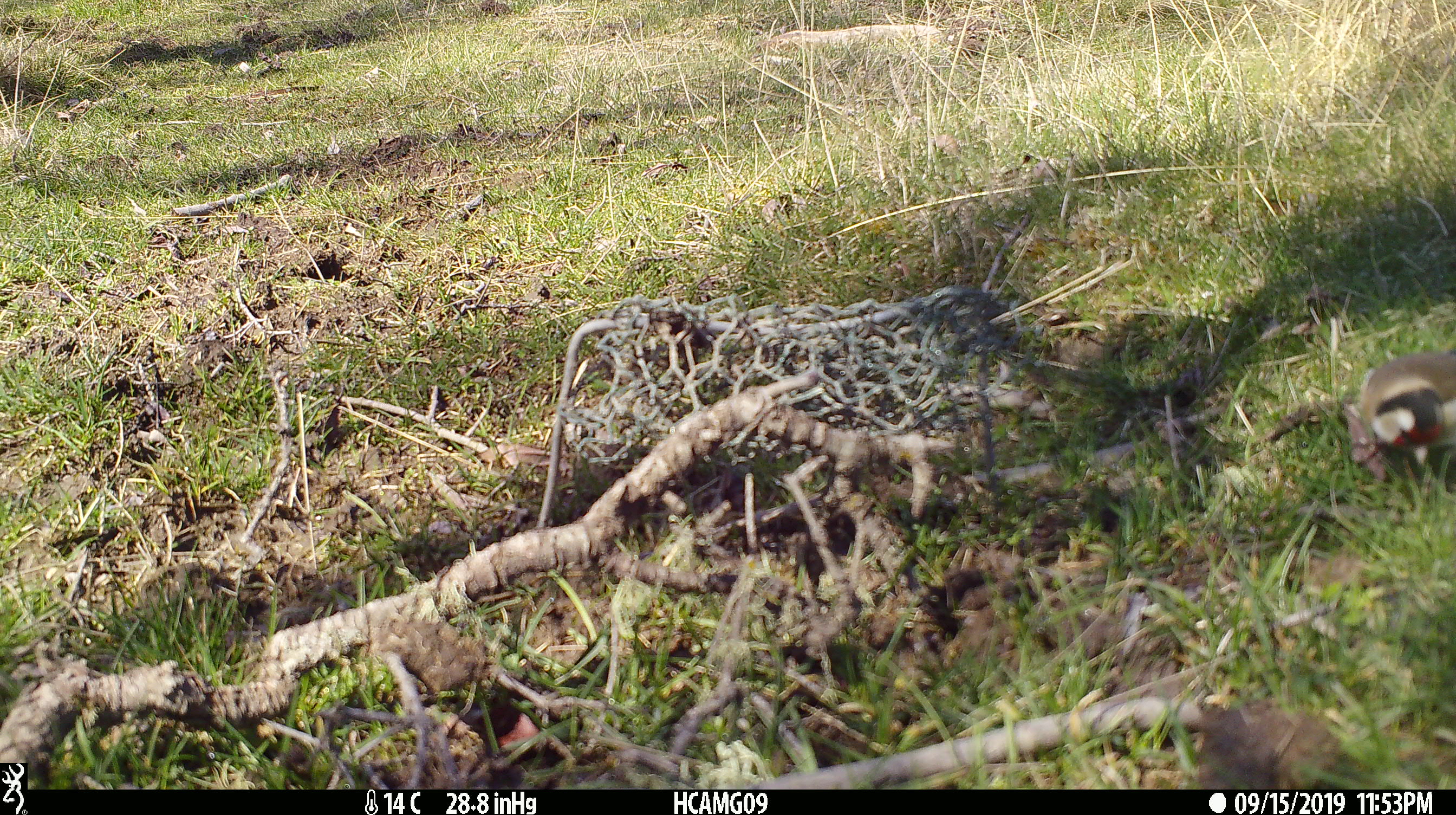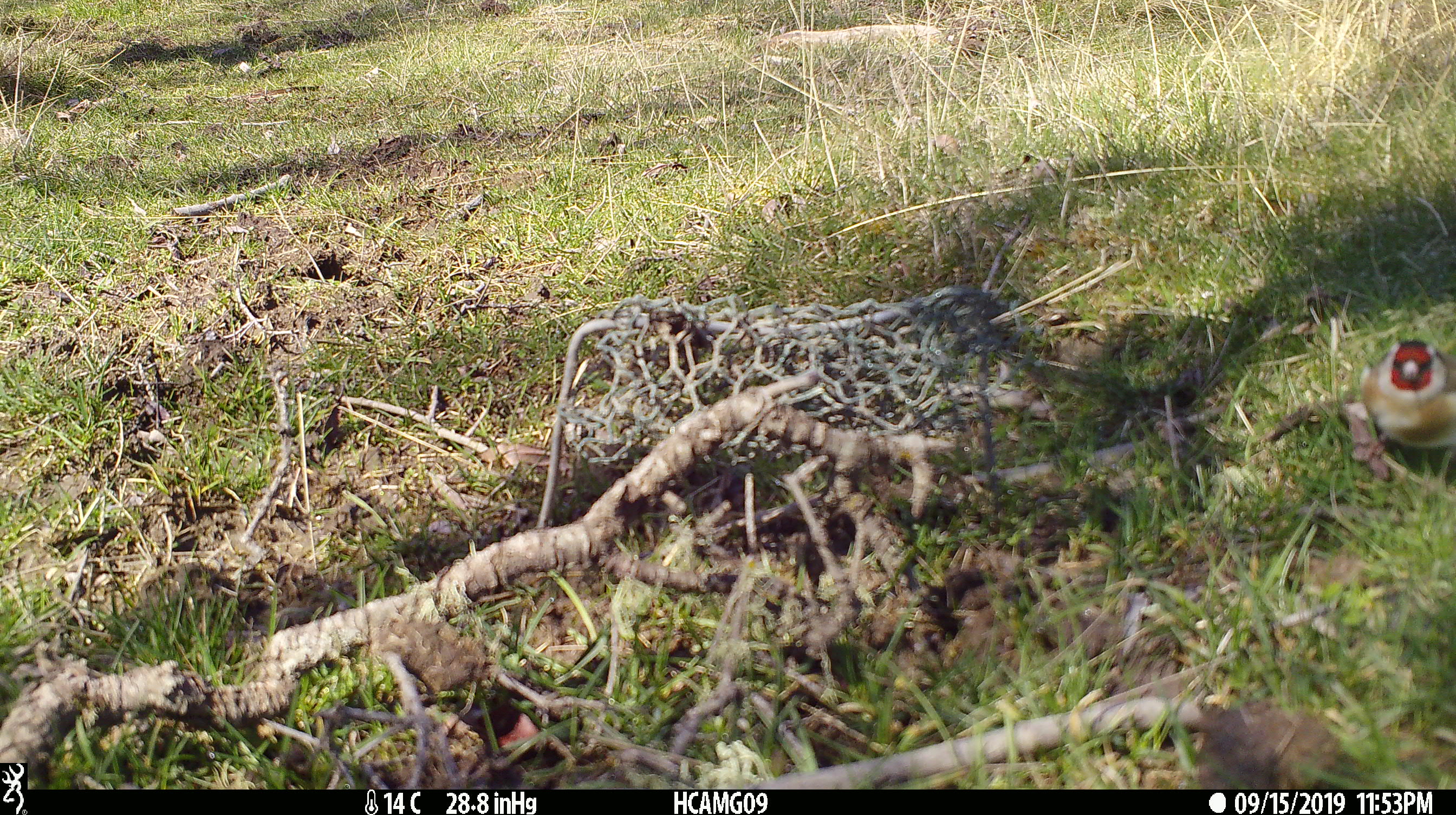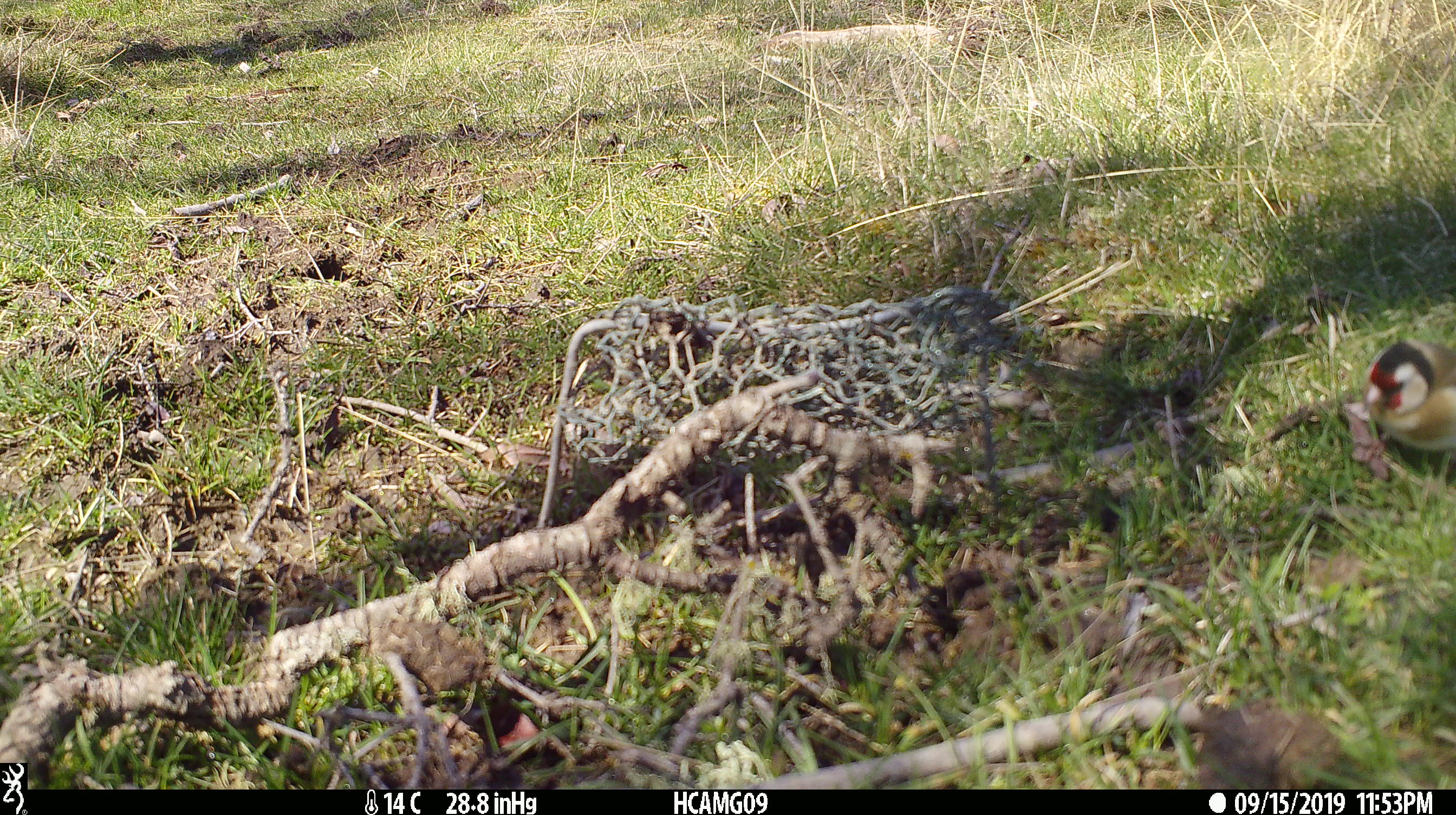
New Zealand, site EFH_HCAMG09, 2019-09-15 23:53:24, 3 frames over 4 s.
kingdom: Animalia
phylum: Chordata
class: Aves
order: Passeriformes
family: Fringillidae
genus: Carduelis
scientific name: Carduelis carduelis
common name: european goldfinch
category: goldfinch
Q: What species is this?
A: Goldfinch (european goldfinch) (Carduelis carduelis).